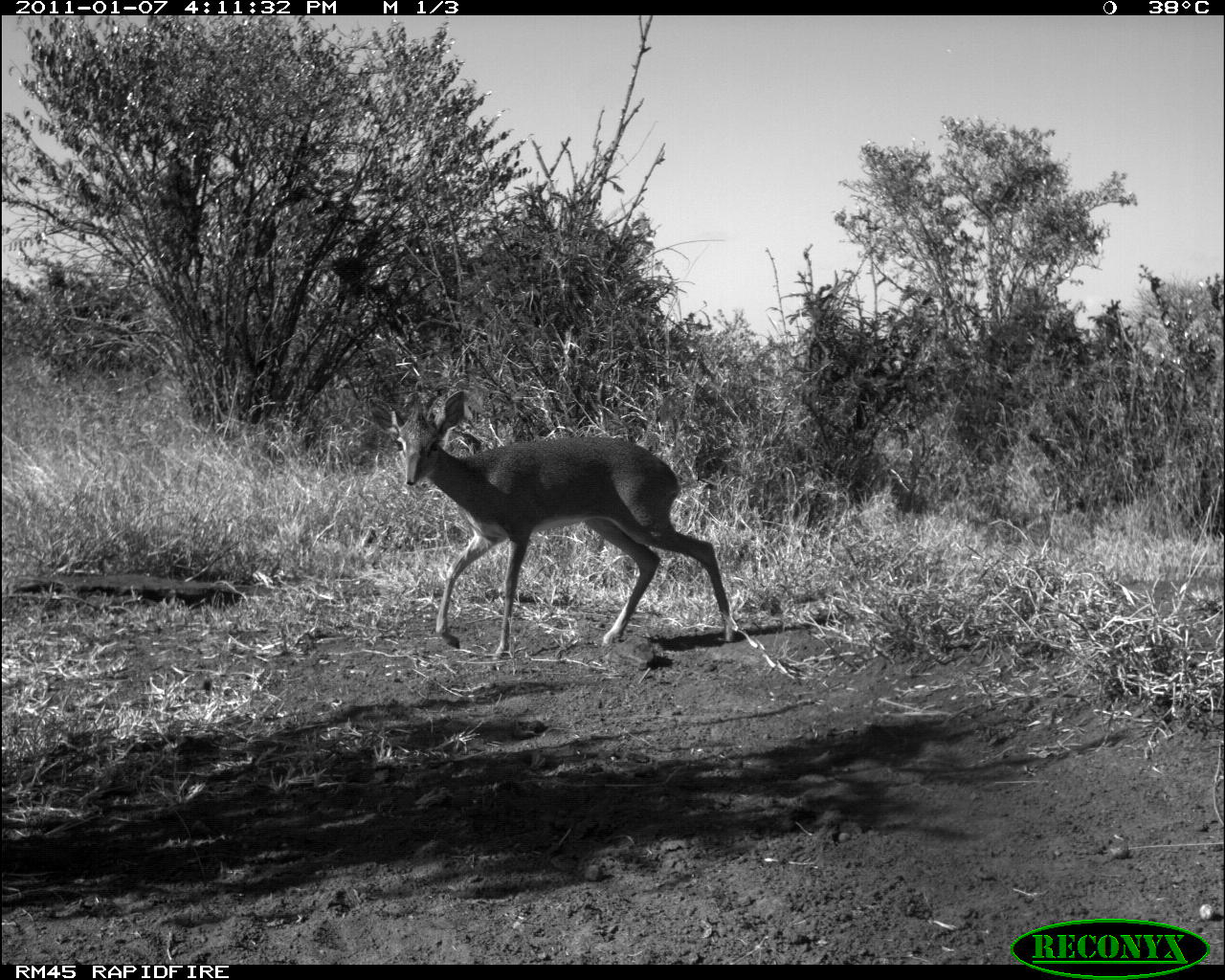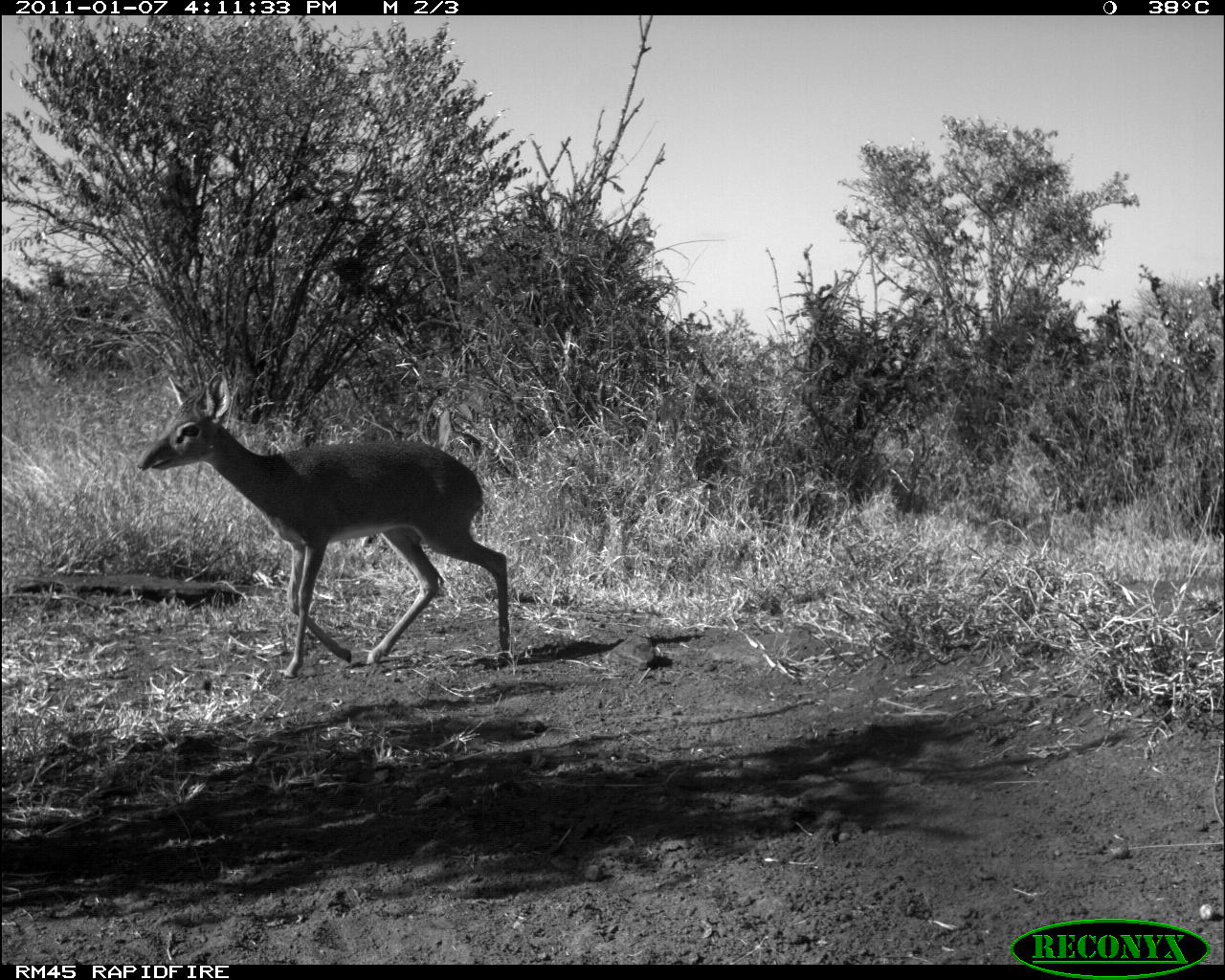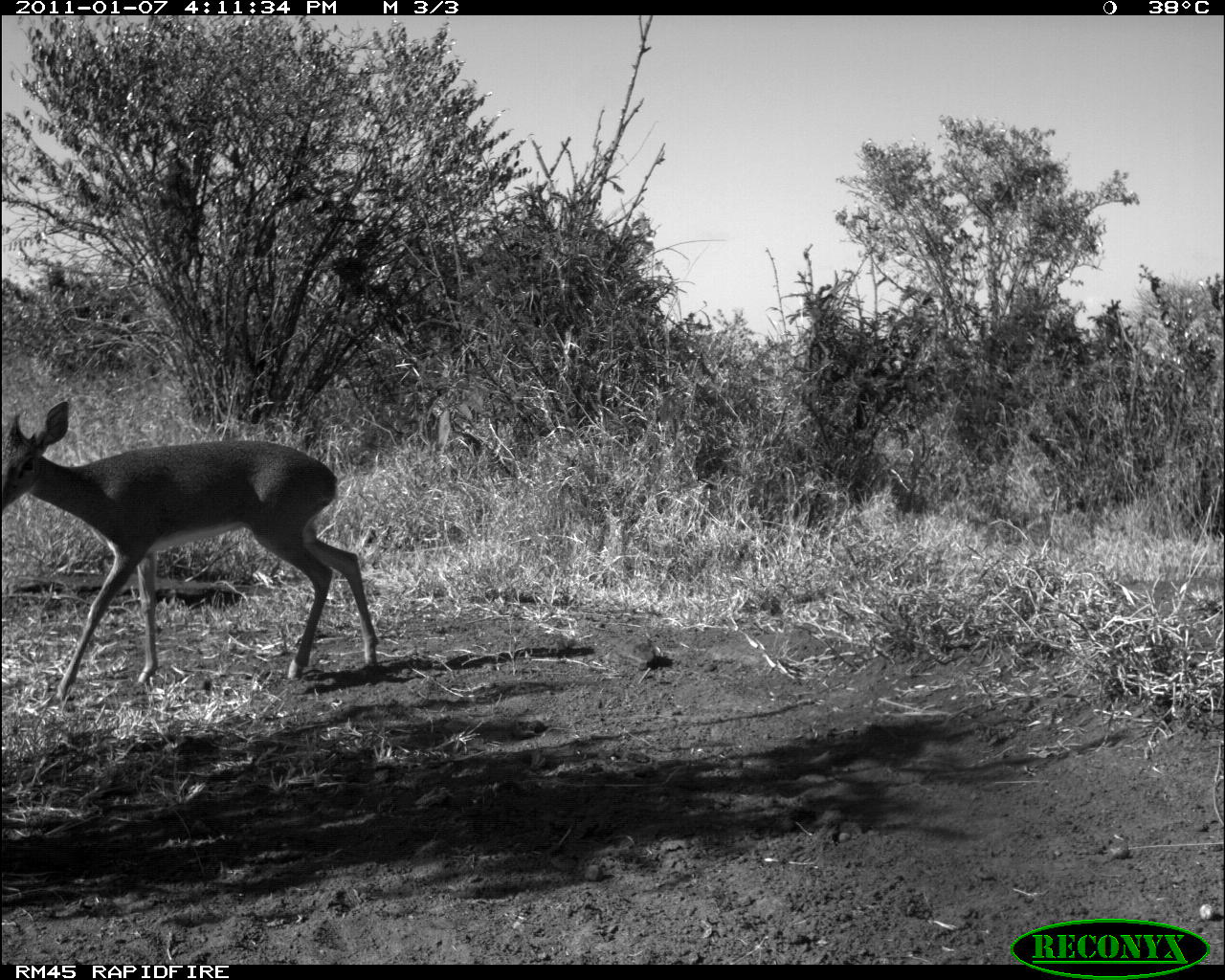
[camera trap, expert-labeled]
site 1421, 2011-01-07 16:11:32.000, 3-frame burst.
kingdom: Animalia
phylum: Chordata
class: Mammalia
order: Artiodactyla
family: Bovidae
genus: Madoqua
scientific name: Madoqua guentheri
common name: günther's dik-dik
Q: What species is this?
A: Madoqua guentheri (günther's dik-dik).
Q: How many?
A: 1.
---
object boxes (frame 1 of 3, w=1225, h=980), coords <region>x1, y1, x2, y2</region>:
madoqua guentheri: <region>390, 389, 736, 659</region>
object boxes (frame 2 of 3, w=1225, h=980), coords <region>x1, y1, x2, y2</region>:
madoqua guentheri: <region>136, 371, 509, 677</region>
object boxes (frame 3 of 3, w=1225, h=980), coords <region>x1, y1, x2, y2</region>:
madoqua guentheri: <region>0, 401, 379, 700</region>